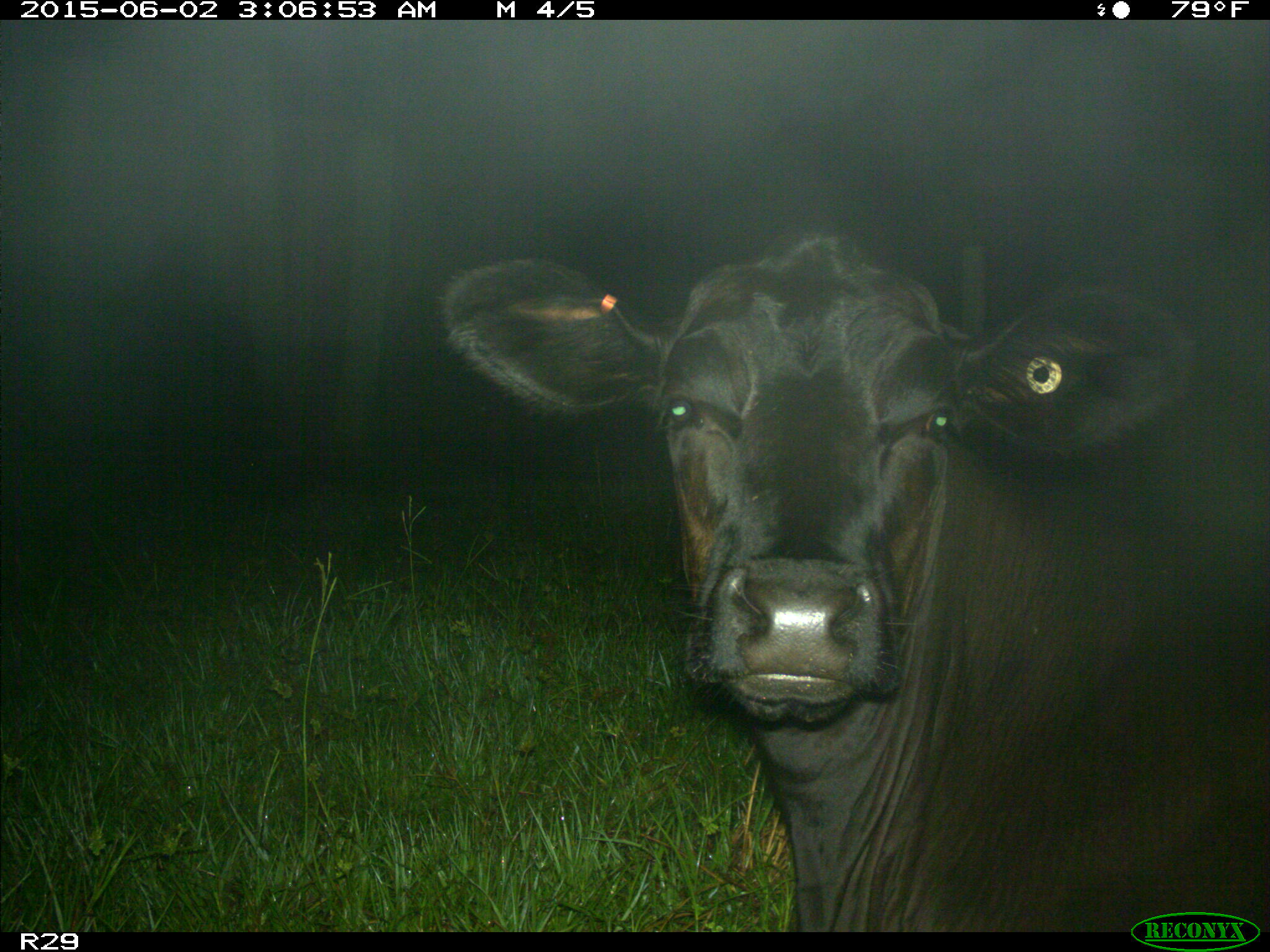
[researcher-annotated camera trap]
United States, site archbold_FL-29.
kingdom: Animalia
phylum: Chordata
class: Mammalia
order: Artiodactyla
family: Bovidae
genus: Bos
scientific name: Bos taurus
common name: domestic cow